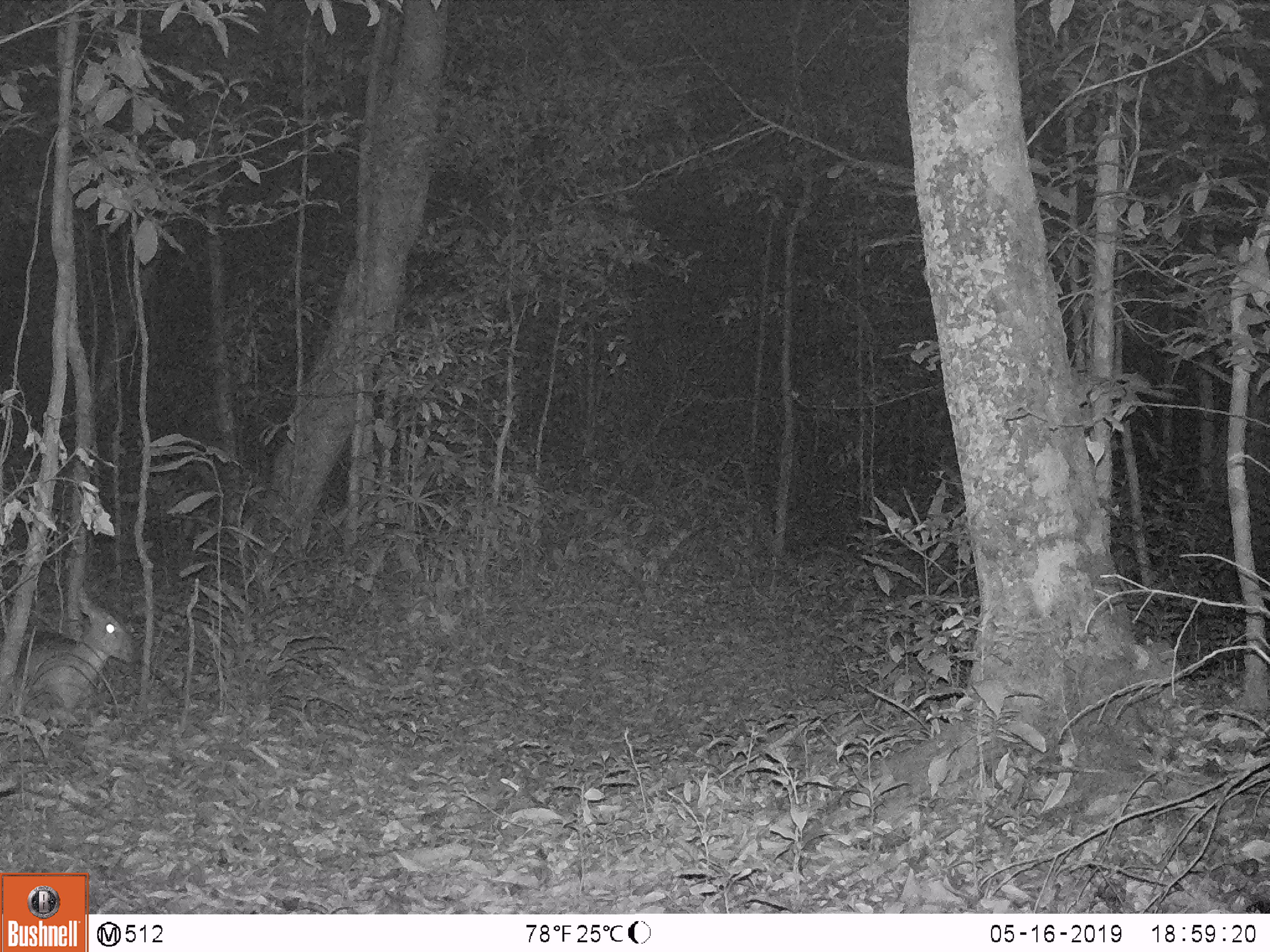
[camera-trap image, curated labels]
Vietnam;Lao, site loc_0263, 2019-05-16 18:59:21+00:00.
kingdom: Animalia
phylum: Chordata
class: Mammalia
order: Artiodactyla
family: Cervidae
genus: Muntiacus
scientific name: Muntiacus vuquangensis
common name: large-antlered muntjac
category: large antlered muntjac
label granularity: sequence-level